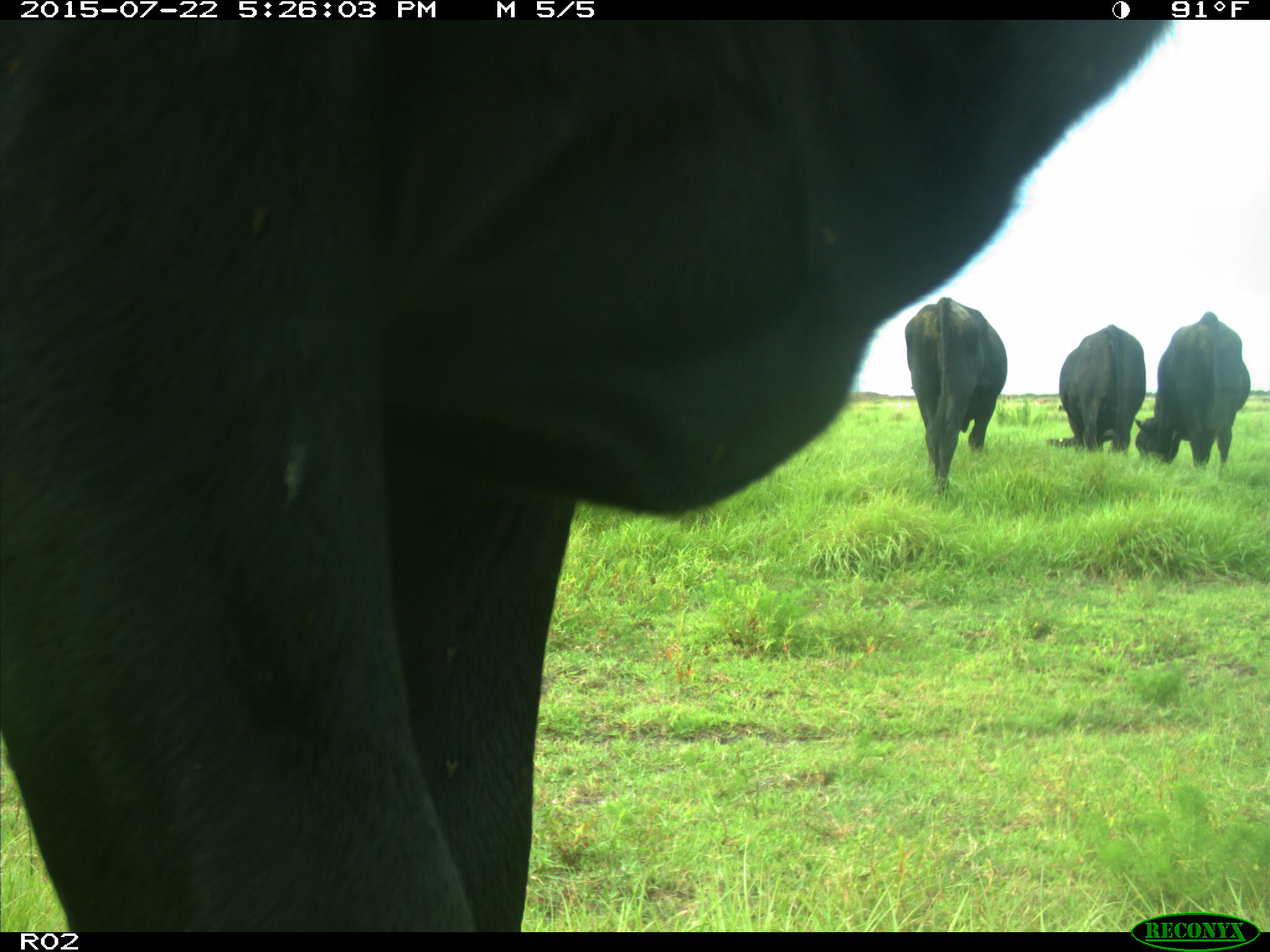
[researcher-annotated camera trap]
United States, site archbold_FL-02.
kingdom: Animalia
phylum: Chordata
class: Mammalia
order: Artiodactyla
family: Bovidae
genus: Bos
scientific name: Bos taurus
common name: domestic cow